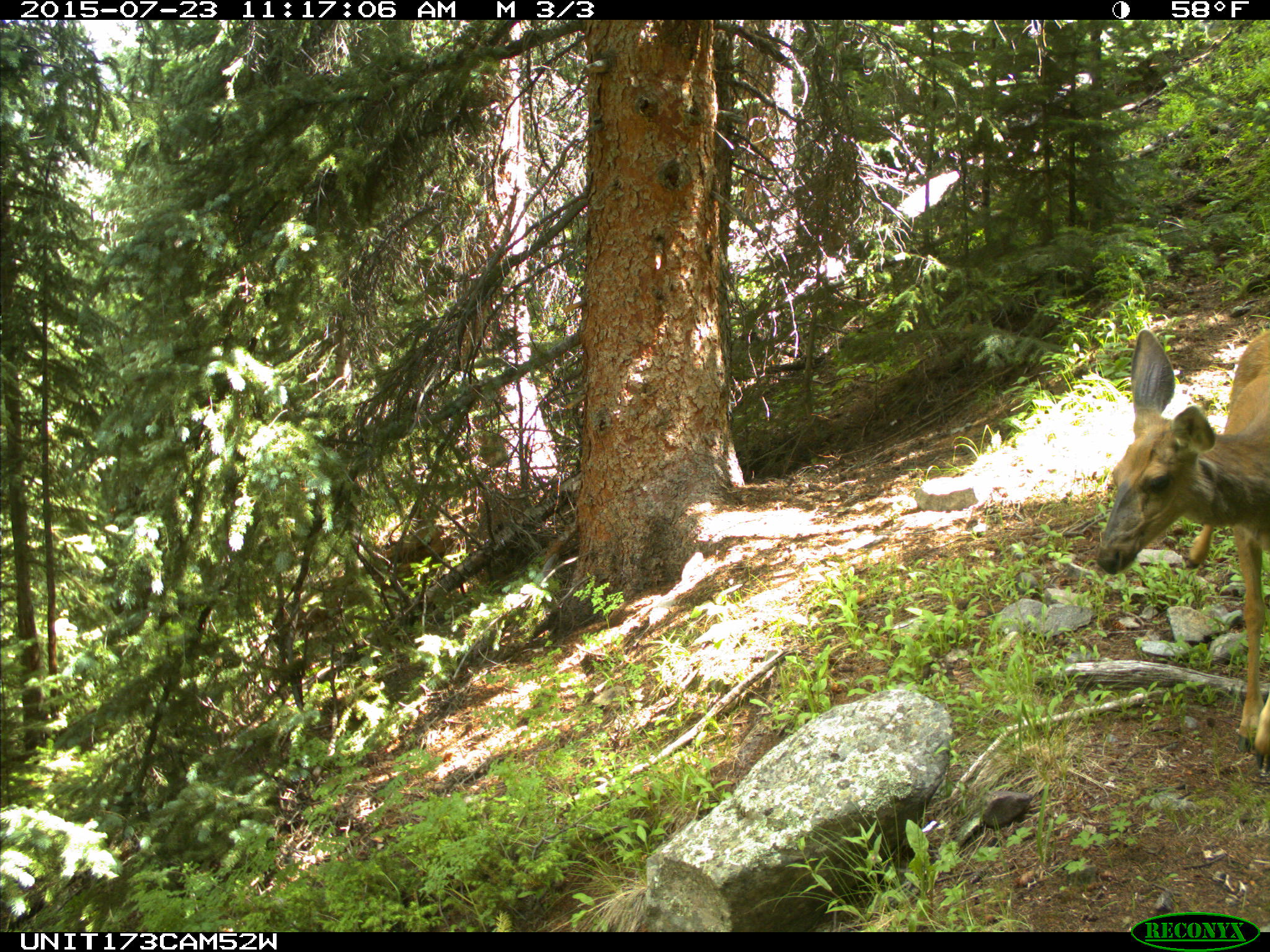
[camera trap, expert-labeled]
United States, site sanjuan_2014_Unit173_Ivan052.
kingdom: Animalia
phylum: Chordata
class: Mammalia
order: Artiodactyla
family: Cervidae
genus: Odocoileus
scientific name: Odocoileus hemionus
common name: mule deer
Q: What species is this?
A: Odocoileus hemionus (mule deer).